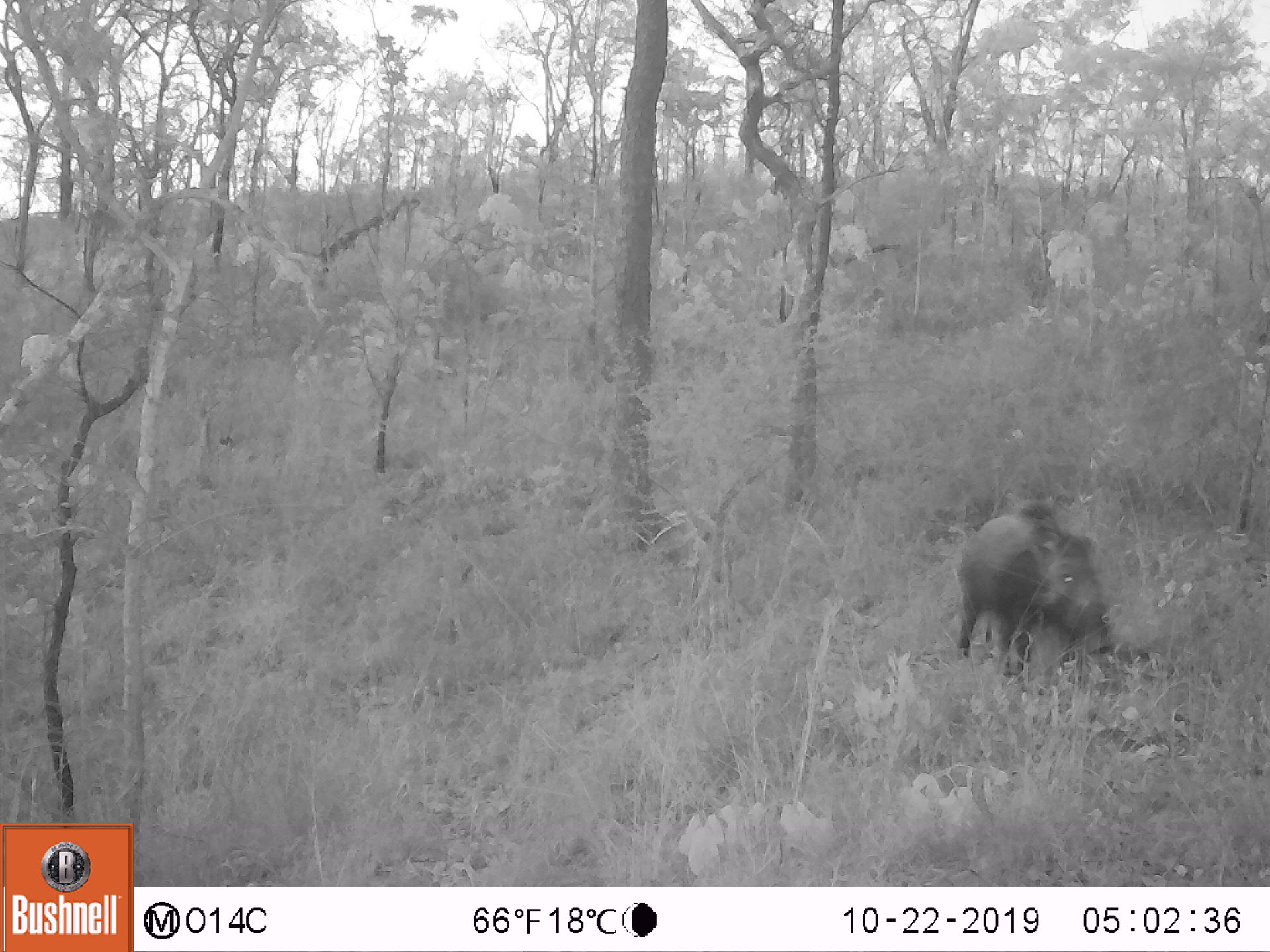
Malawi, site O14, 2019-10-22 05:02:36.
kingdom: Animalia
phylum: Chordata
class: Mammalia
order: Artiodactyla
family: Suidae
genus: Potamochoerus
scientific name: Potamochoerus larvatus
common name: bushpig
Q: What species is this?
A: Bushpig (Potamochoerus larvatus).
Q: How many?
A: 1.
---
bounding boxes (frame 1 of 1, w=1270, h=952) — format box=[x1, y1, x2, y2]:
bushpig: box=[950, 499, 1123, 692]